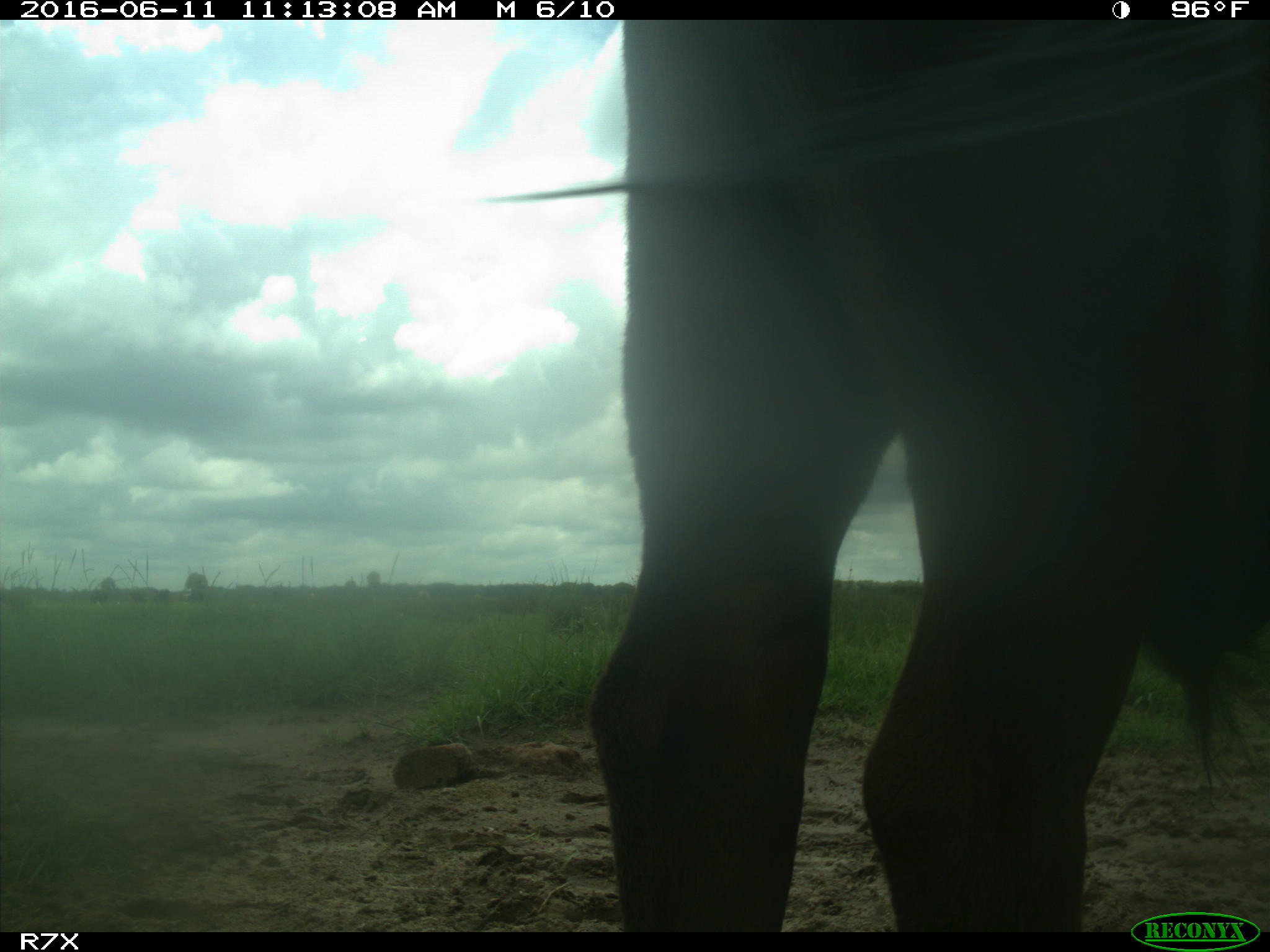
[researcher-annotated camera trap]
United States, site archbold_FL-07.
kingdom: Animalia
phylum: Chordata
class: Mammalia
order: Artiodactyla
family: Bovidae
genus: Bos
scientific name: Bos taurus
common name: domestic cow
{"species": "Bos taurus (domestic cow)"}